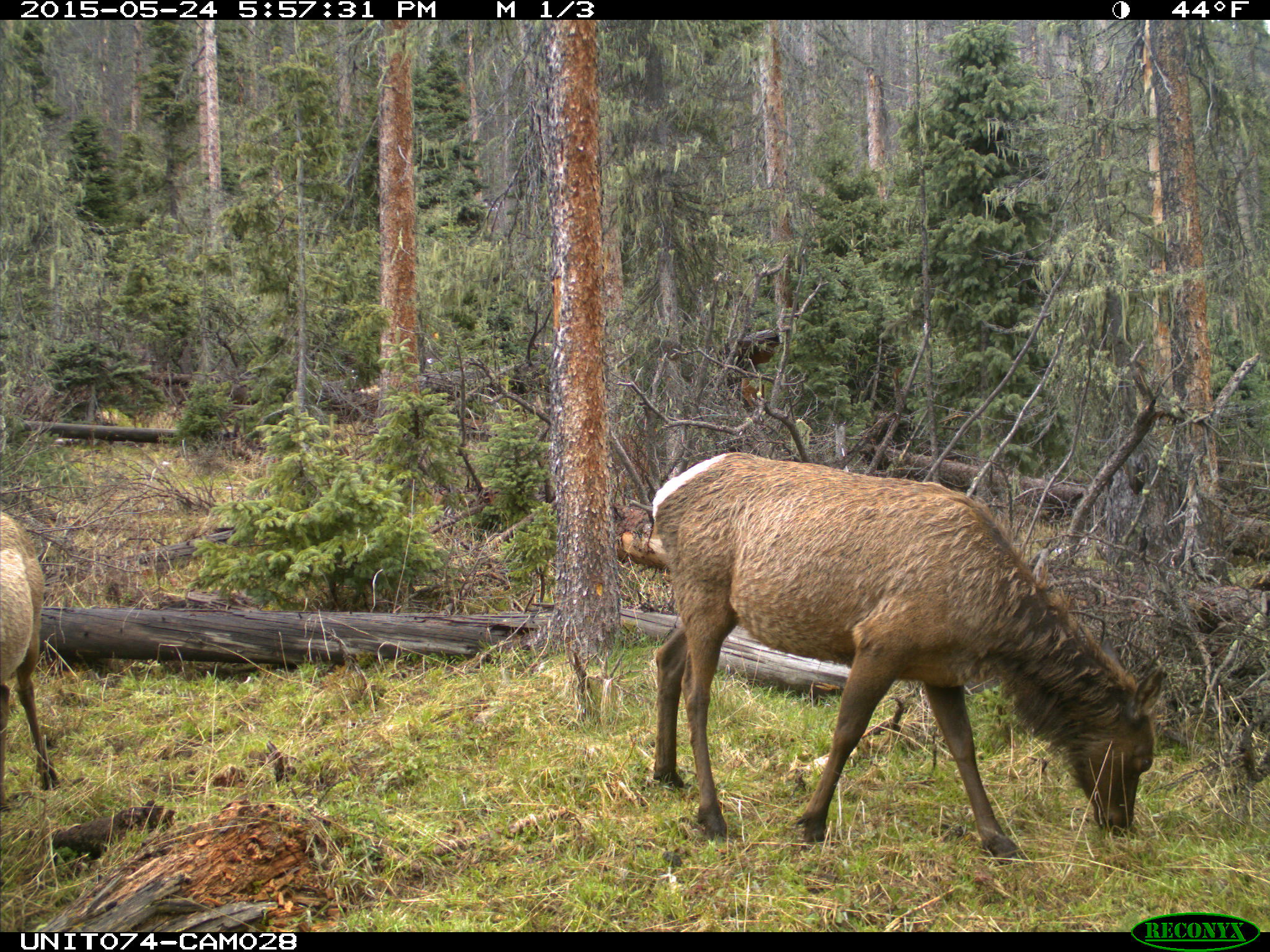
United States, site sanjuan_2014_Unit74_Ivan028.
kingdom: Animalia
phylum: Chordata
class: Mammalia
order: Artiodactyla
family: Cervidae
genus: Cervus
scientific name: Cervus elaphus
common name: red deer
Cervus elaphus (red deer).